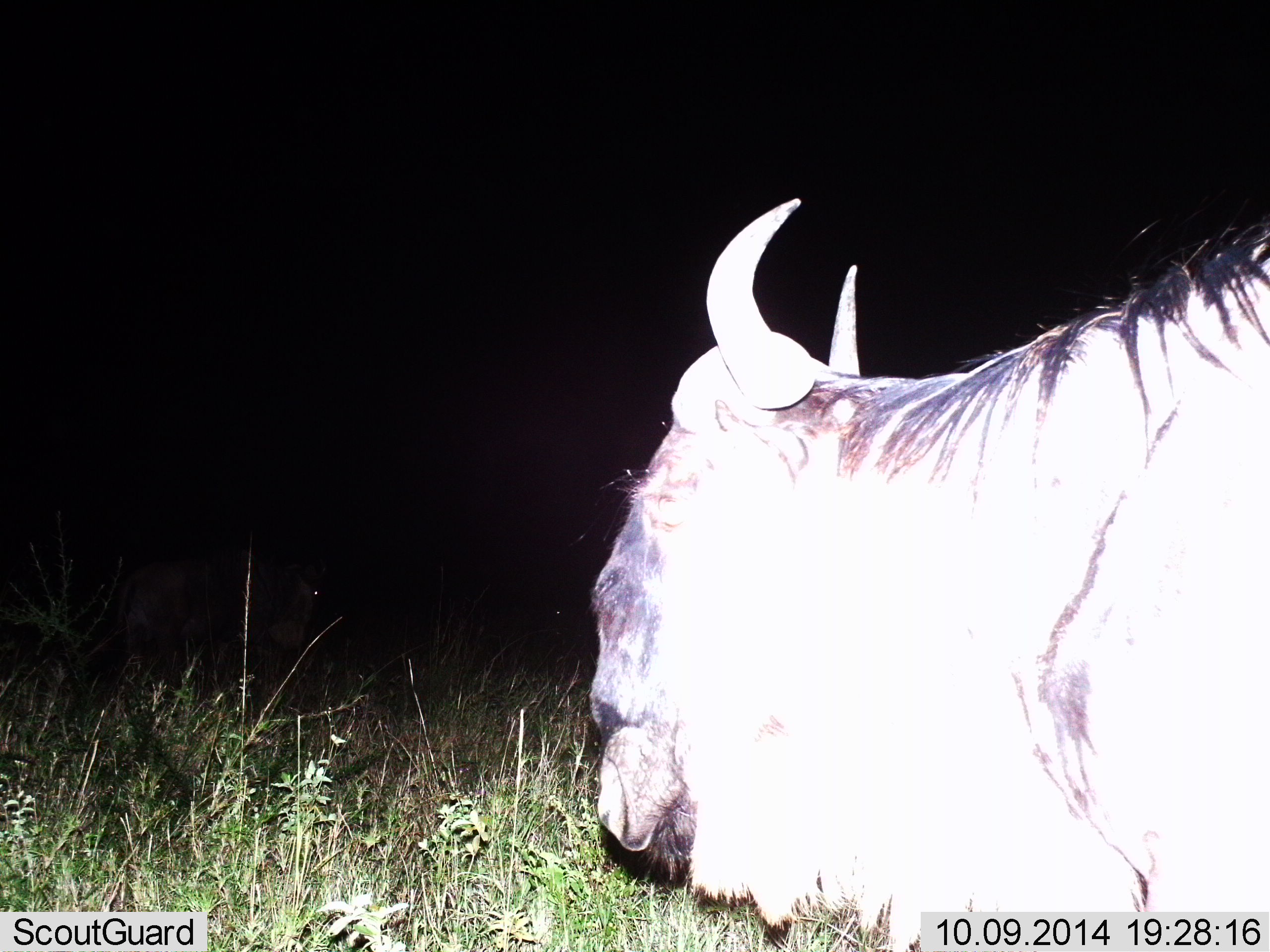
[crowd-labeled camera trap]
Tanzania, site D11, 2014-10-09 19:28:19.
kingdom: Animalia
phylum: Chordata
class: Mammalia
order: Artiodactyla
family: Bovidae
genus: Connochaetes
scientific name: Connochaetes taurinus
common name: blue wildebeest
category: wildebeest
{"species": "wildebeest (blue wildebeest) (Connochaetes taurinus)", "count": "1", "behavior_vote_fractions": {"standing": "90%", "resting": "10%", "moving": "10%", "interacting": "0%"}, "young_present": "0%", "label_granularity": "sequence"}